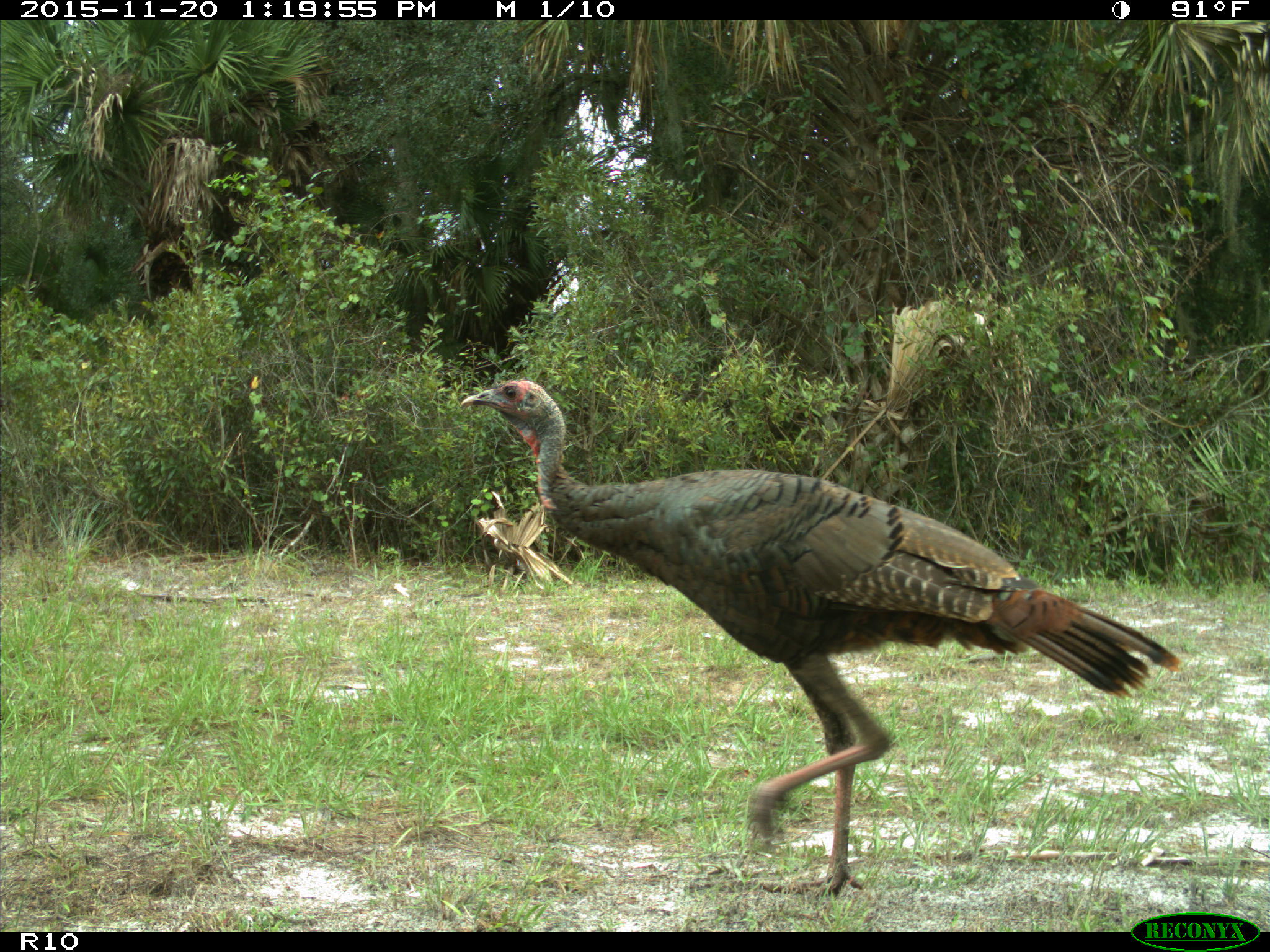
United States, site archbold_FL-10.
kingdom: Animalia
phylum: Chordata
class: Aves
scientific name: Aves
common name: birds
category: unidentified bird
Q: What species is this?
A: Unidentified bird (birds) (Aves).